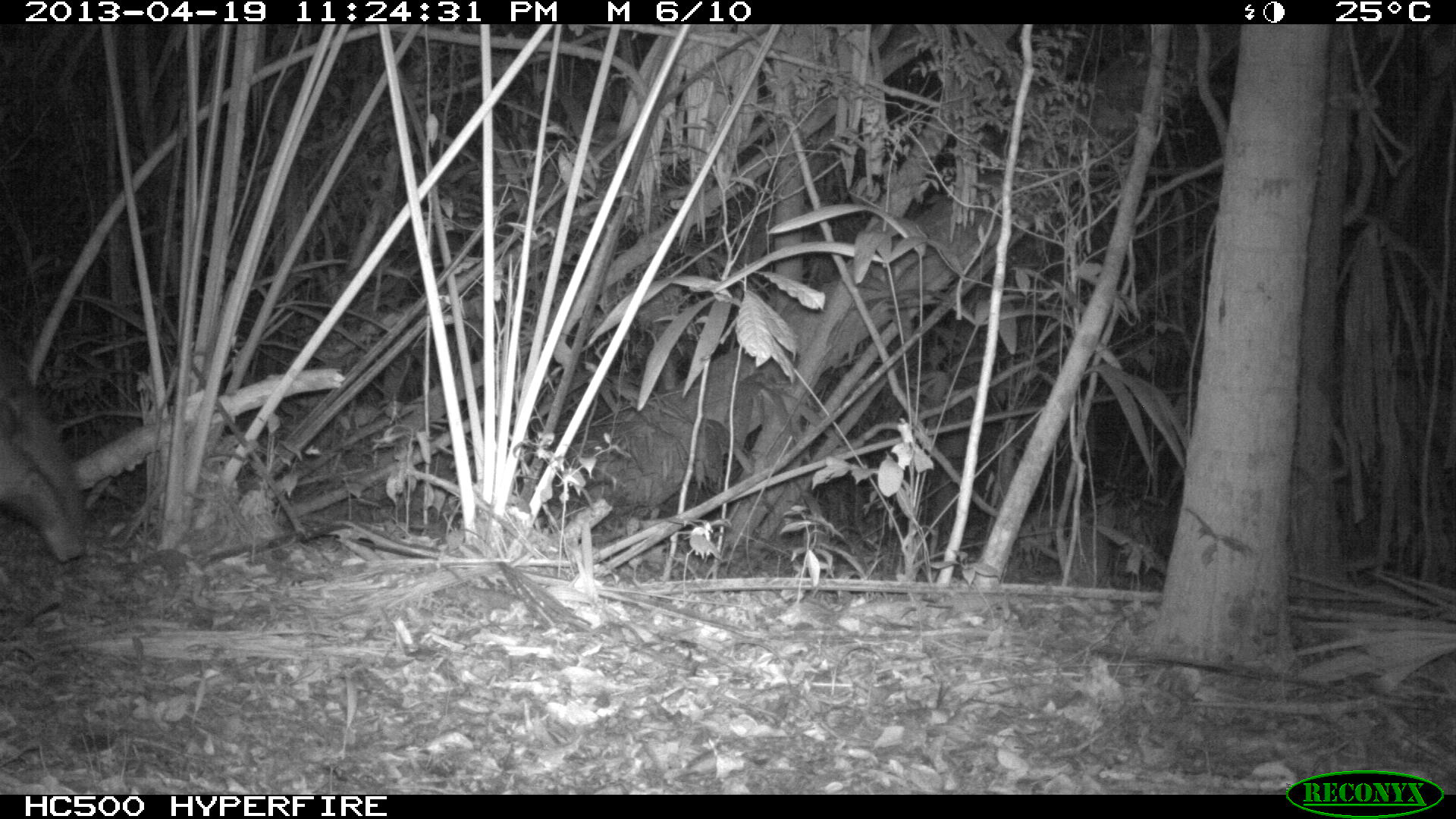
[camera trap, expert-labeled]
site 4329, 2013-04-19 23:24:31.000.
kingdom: Animalia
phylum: Chordata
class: Mammalia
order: Perissodactyla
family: Tapiridae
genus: Tapirus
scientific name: Tapirus bairdii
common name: baird's tapir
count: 1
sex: female